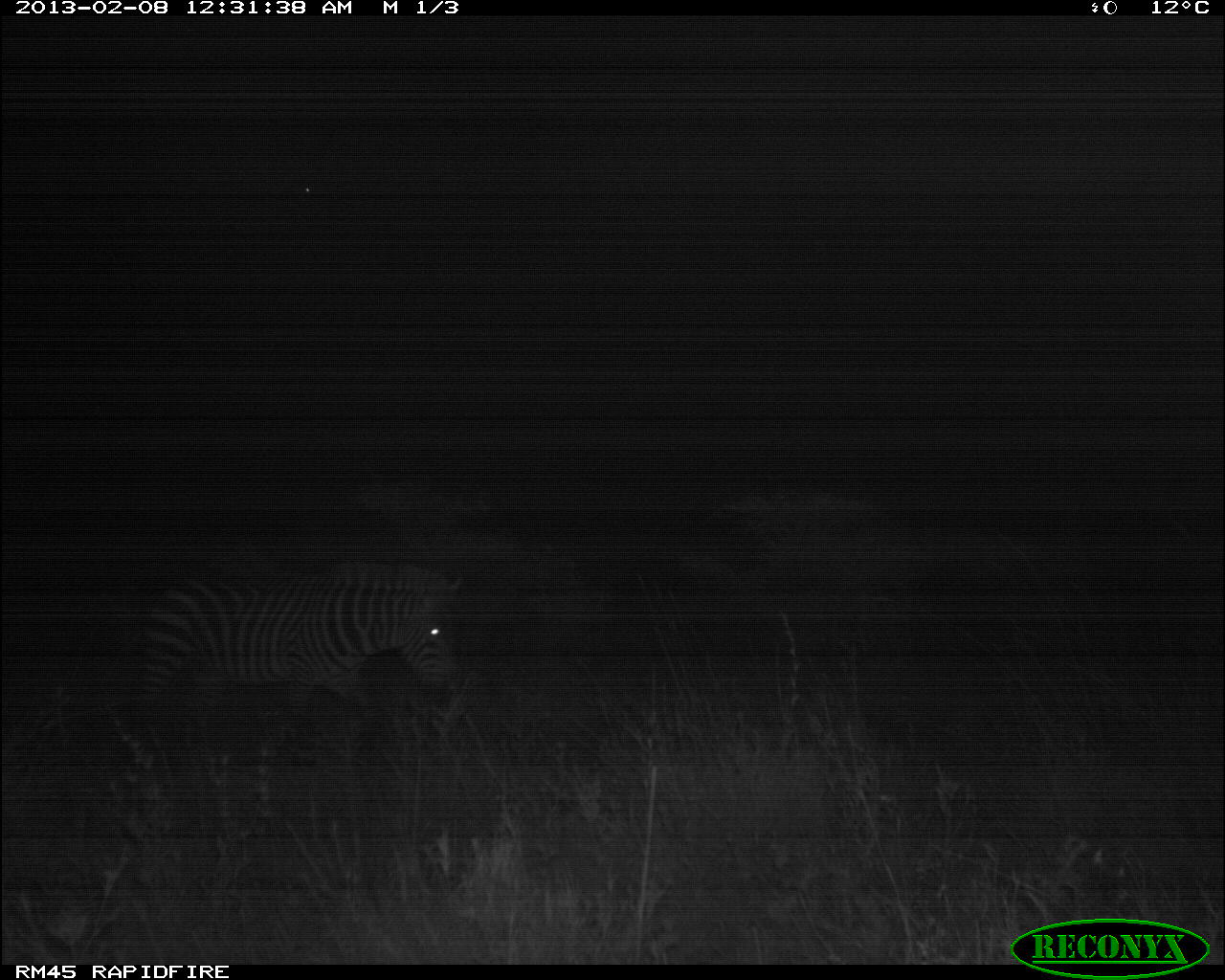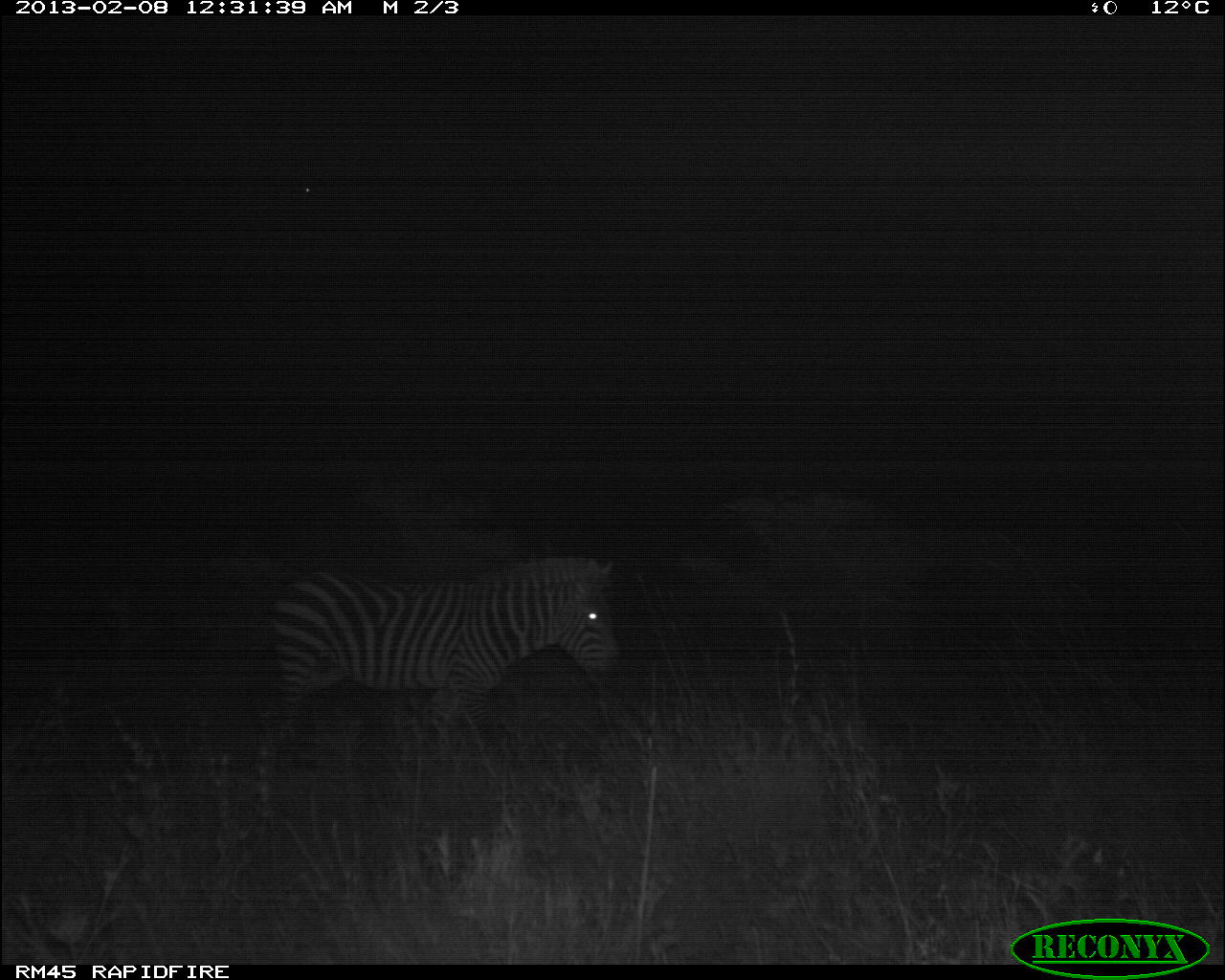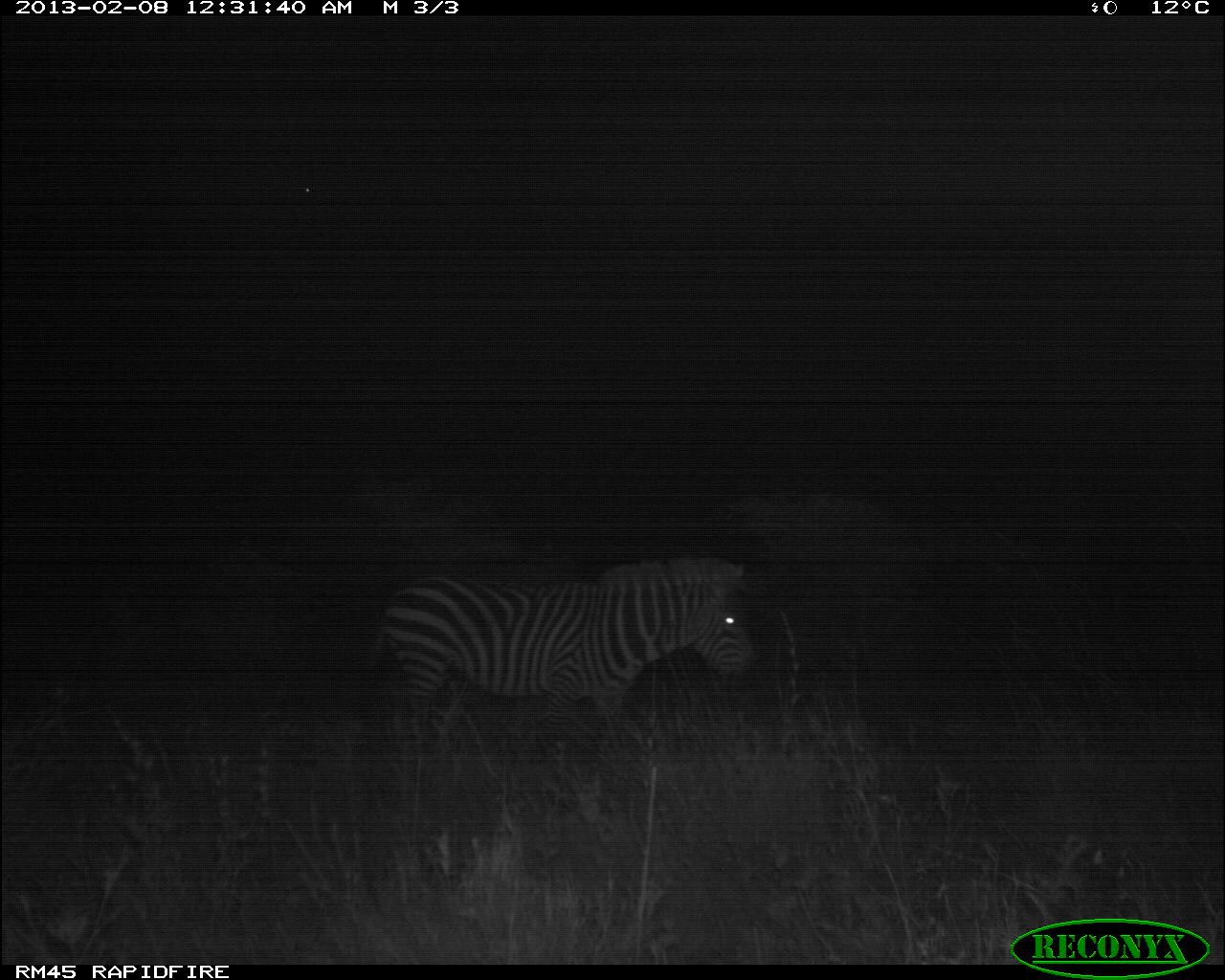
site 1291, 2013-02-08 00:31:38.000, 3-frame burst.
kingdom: Animalia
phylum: Chordata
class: Mammalia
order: Perissodactyla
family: Equidae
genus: Equus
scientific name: Equus quagga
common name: plains zebra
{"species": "Equus quagga (plains zebra)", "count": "1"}